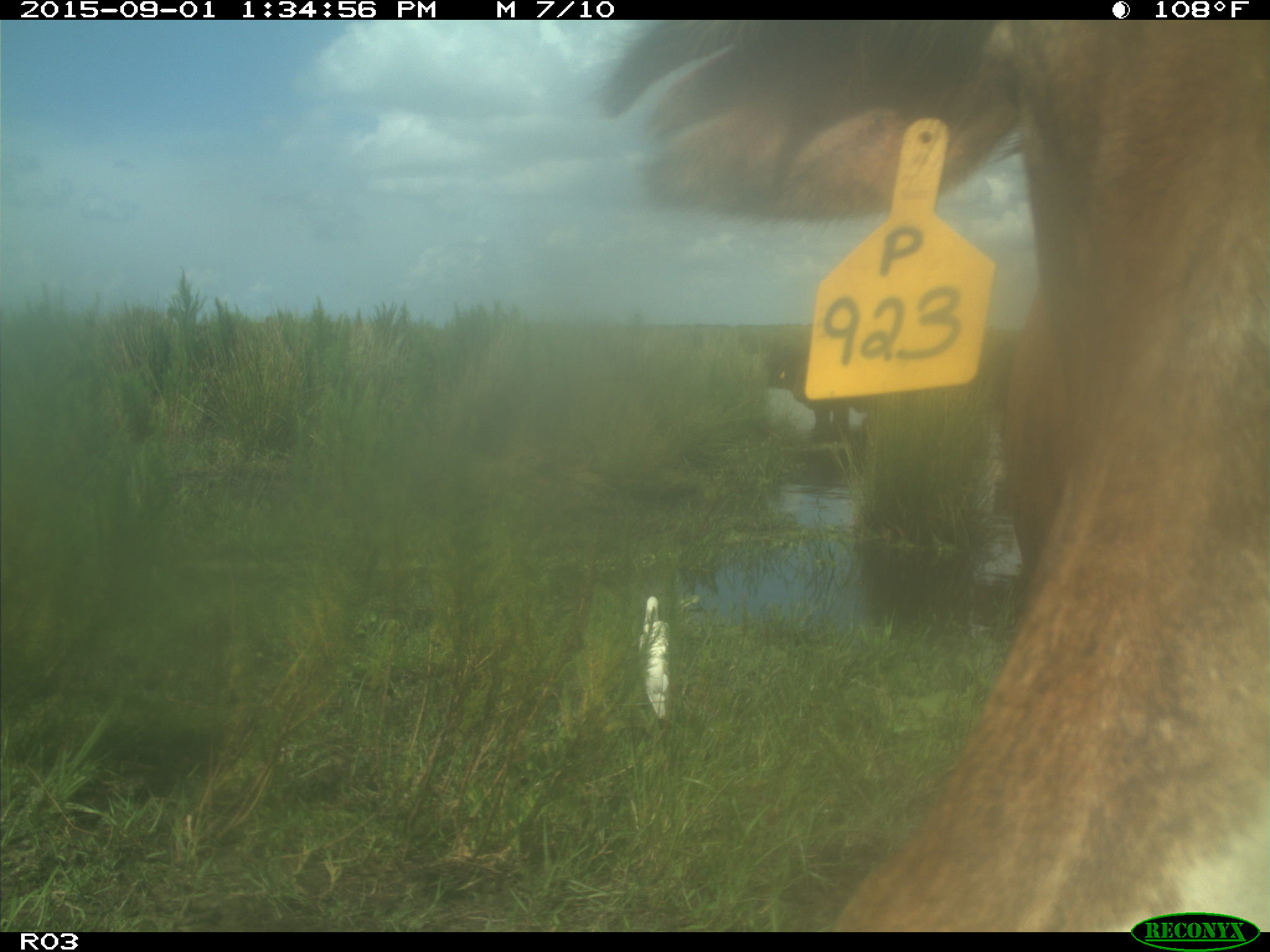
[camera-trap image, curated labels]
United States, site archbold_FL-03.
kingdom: Animalia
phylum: Chordata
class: Mammalia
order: Artiodactyla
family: Bovidae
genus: Bos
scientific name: Bos taurus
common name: domestic cow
Bos taurus (domestic cow).